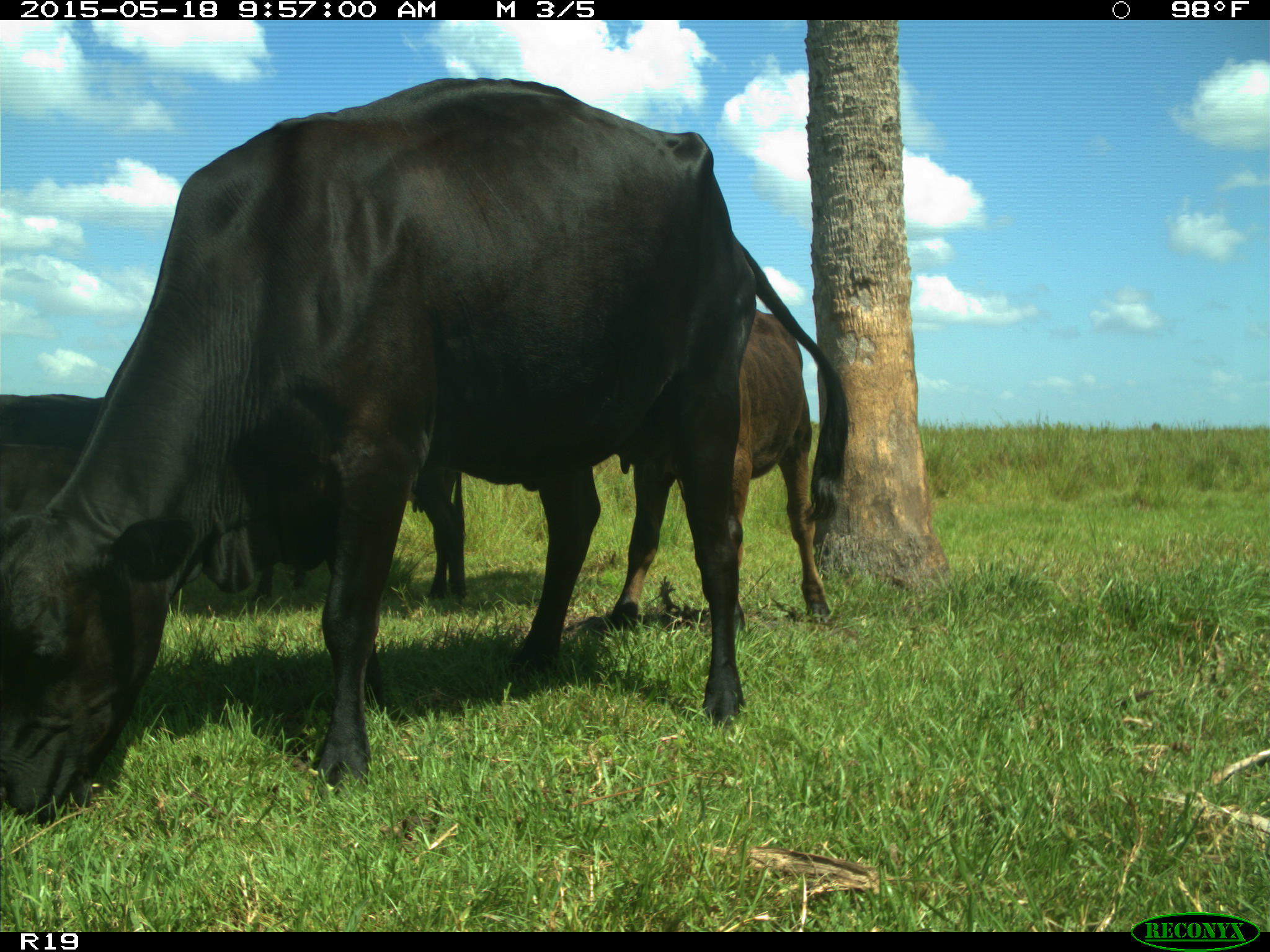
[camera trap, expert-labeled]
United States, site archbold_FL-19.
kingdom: Animalia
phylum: Chordata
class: Mammalia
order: Artiodactyla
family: Bovidae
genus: Bos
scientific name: Bos taurus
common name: domestic cow